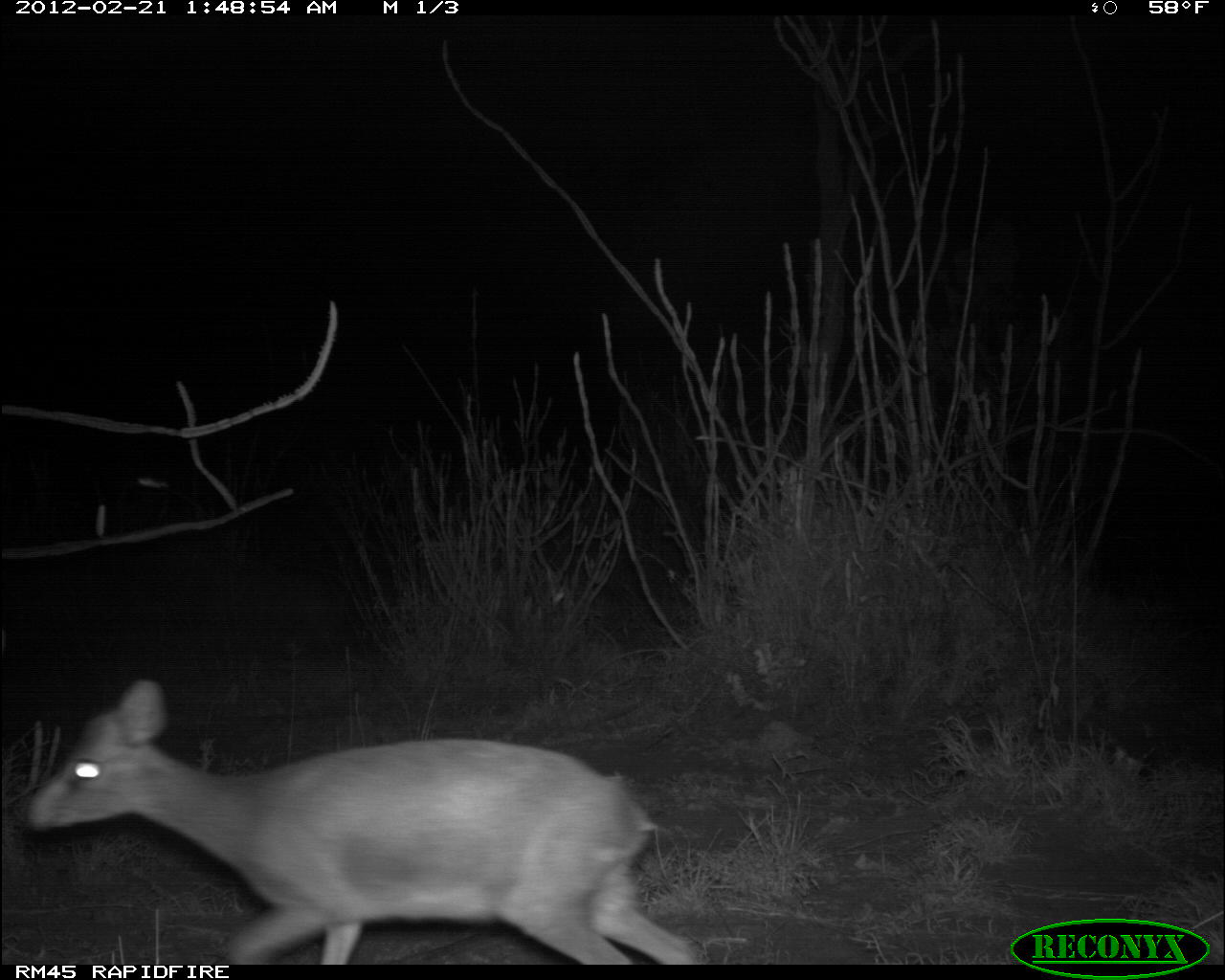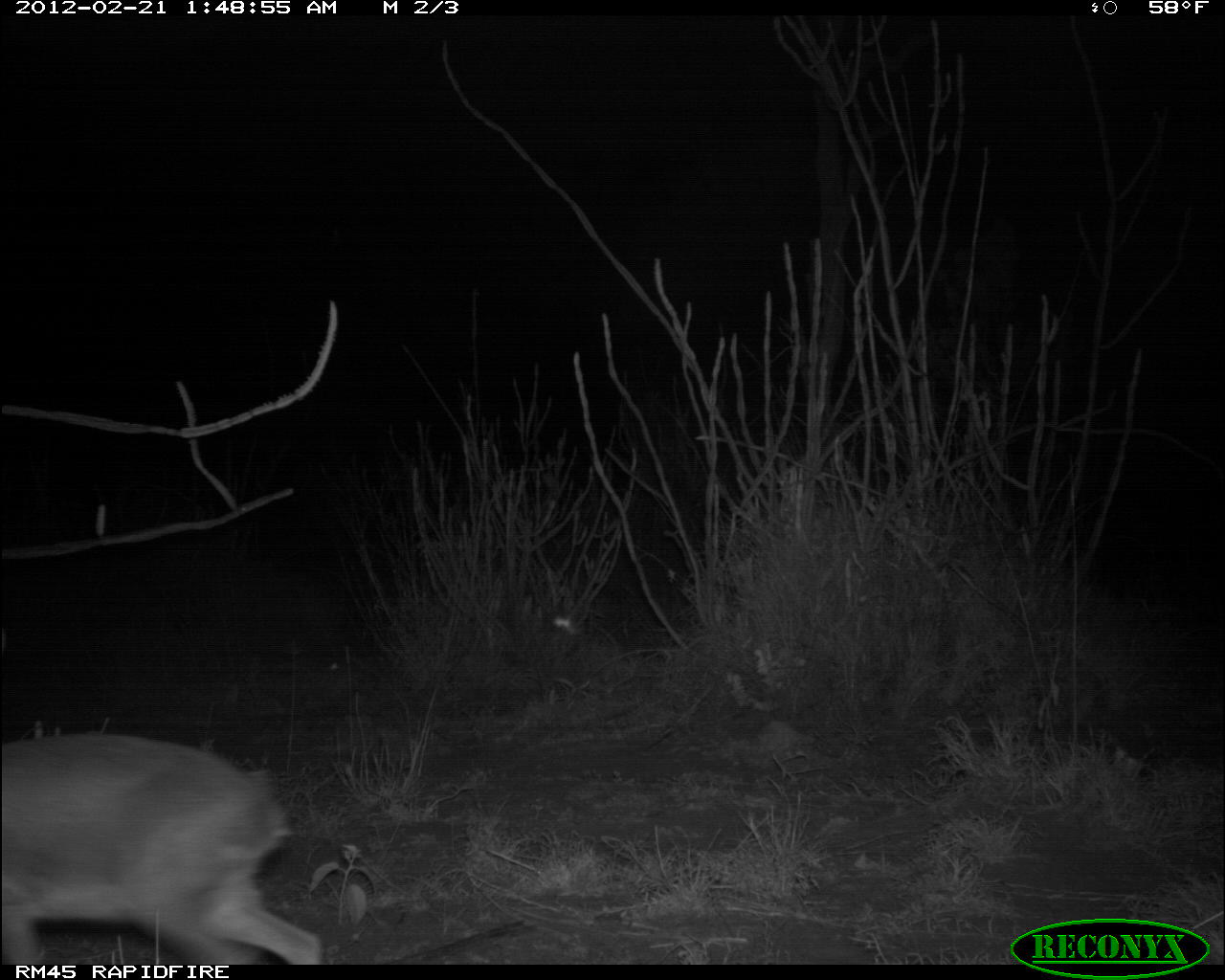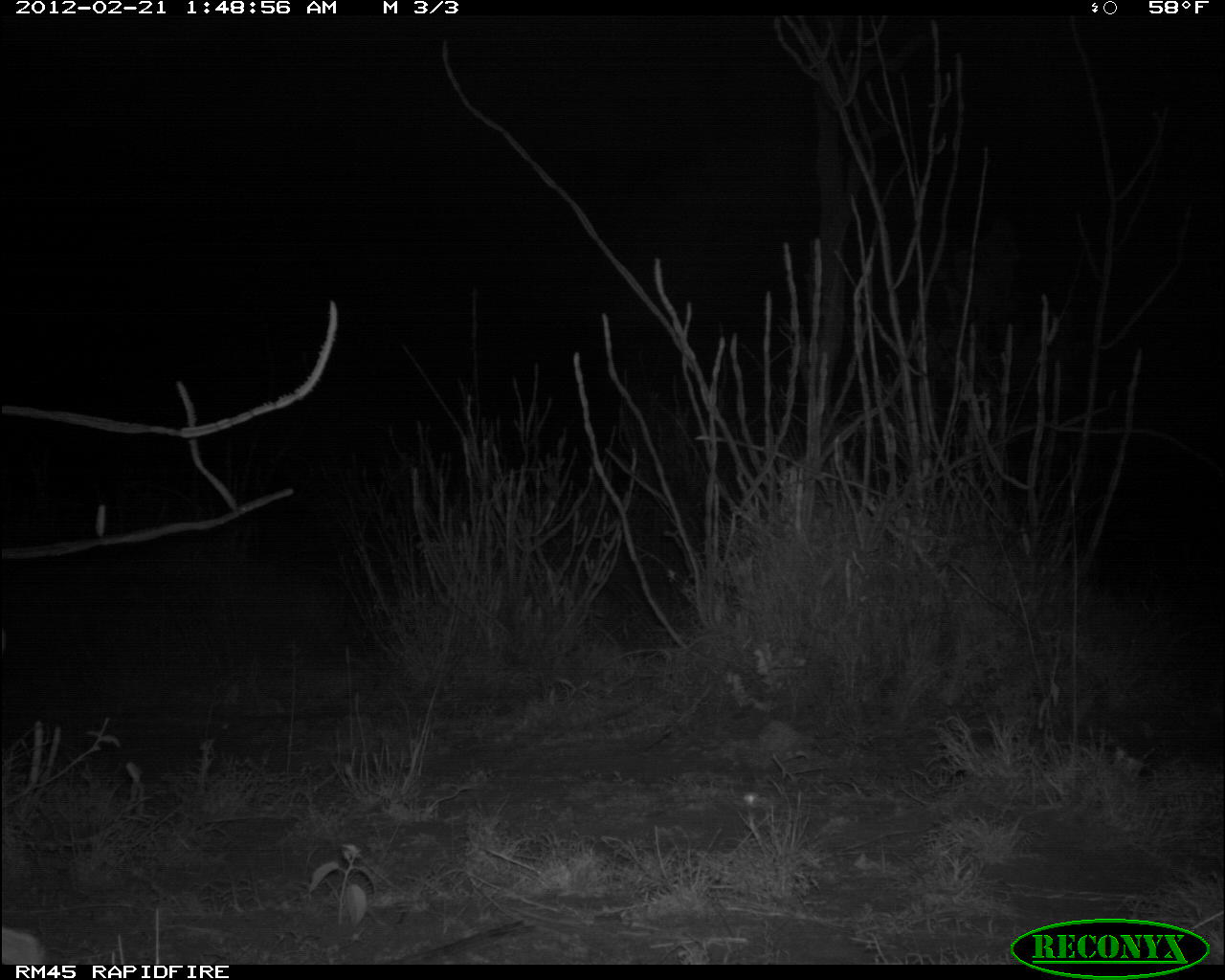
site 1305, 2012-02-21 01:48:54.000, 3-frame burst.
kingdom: Animalia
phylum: Chordata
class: Mammalia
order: Artiodactyla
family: Bovidae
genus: Madoqua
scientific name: Madoqua guentheri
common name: günther's dik-dik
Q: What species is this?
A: Madoqua guentheri (günther's dik-dik).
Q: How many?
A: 1.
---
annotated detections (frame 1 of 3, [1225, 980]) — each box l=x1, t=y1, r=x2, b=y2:
madoqua guentheri: l=19, t=676, r=707, b=963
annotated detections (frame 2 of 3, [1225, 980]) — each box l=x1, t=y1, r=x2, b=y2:
madoqua guentheri: l=0, t=728, r=328, b=963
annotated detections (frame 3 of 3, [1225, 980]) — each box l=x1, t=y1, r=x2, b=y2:
madoqua guentheri: l=0, t=921, r=47, b=964